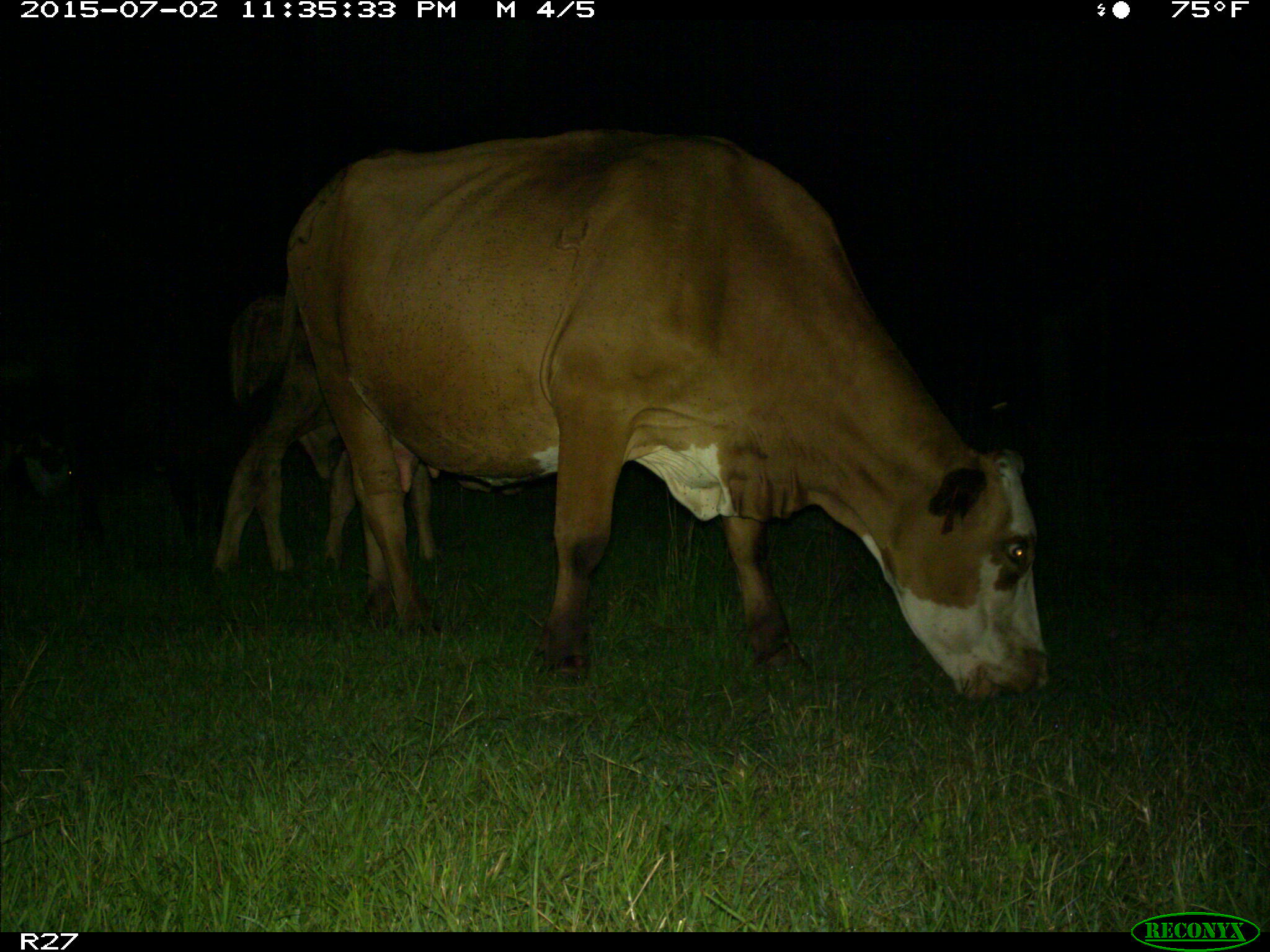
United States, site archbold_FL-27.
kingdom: Animalia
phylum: Chordata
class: Mammalia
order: Artiodactyla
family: Bovidae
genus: Bos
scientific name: Bos taurus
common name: domestic cow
Bos taurus (domestic cow).